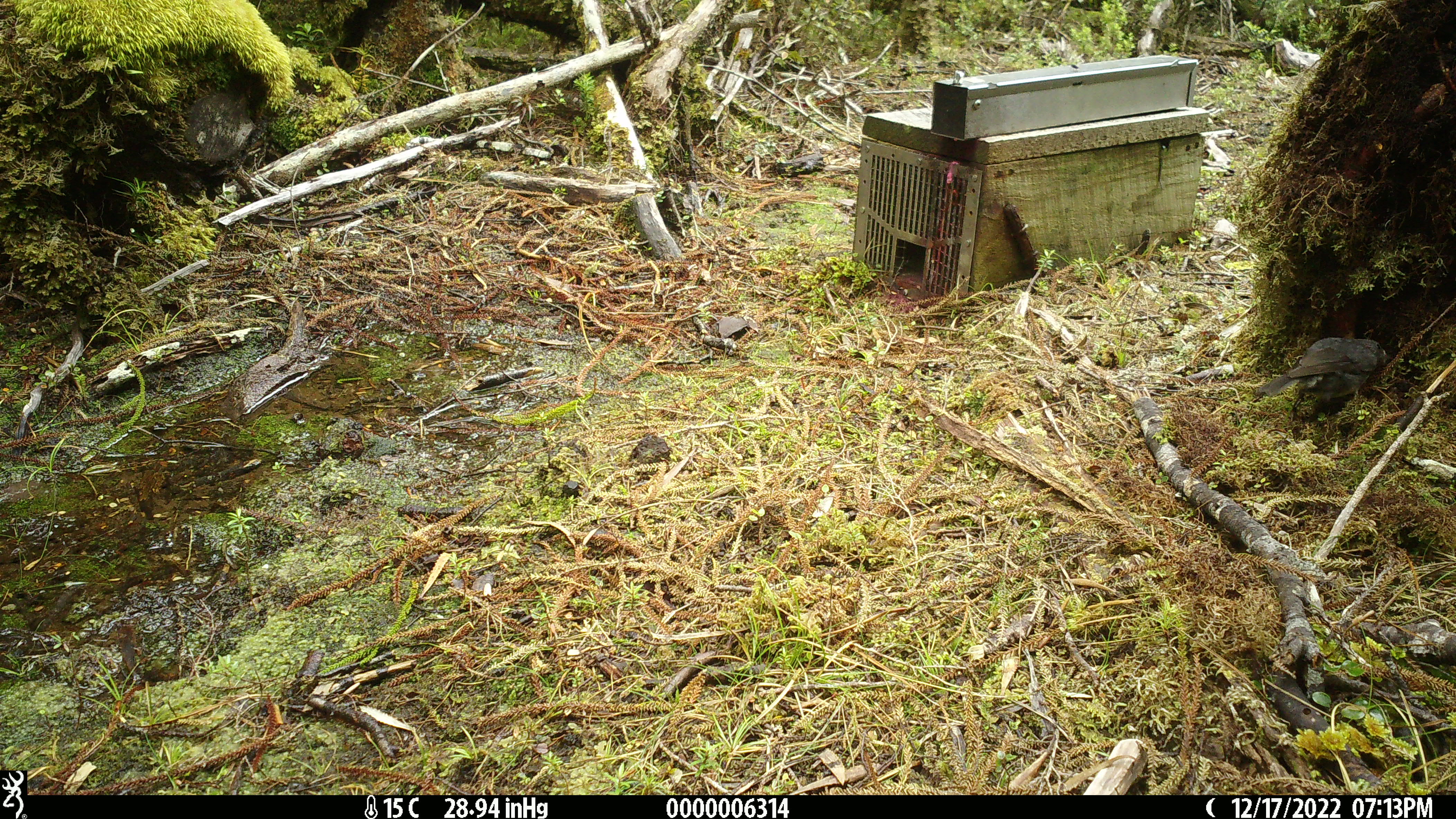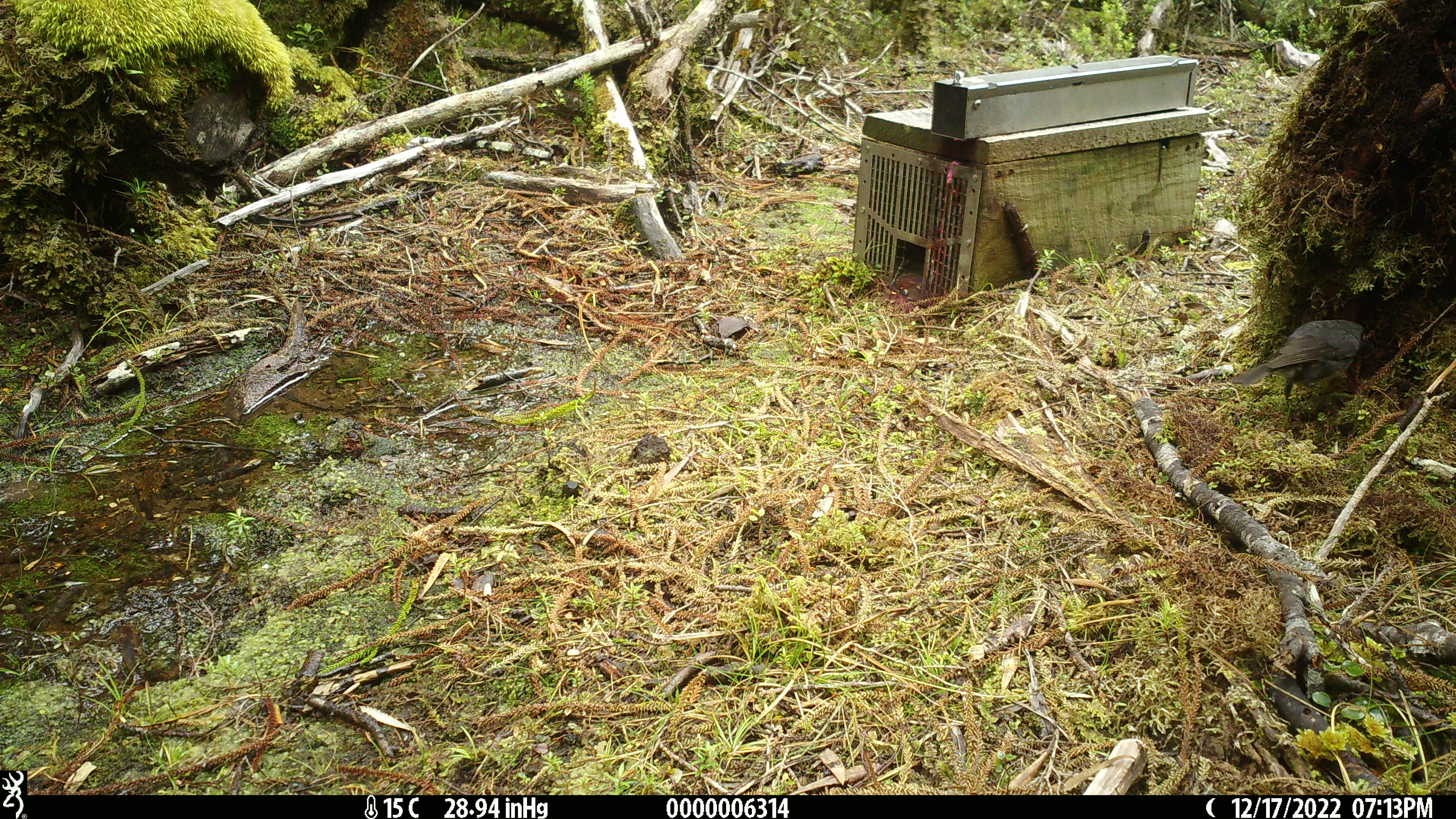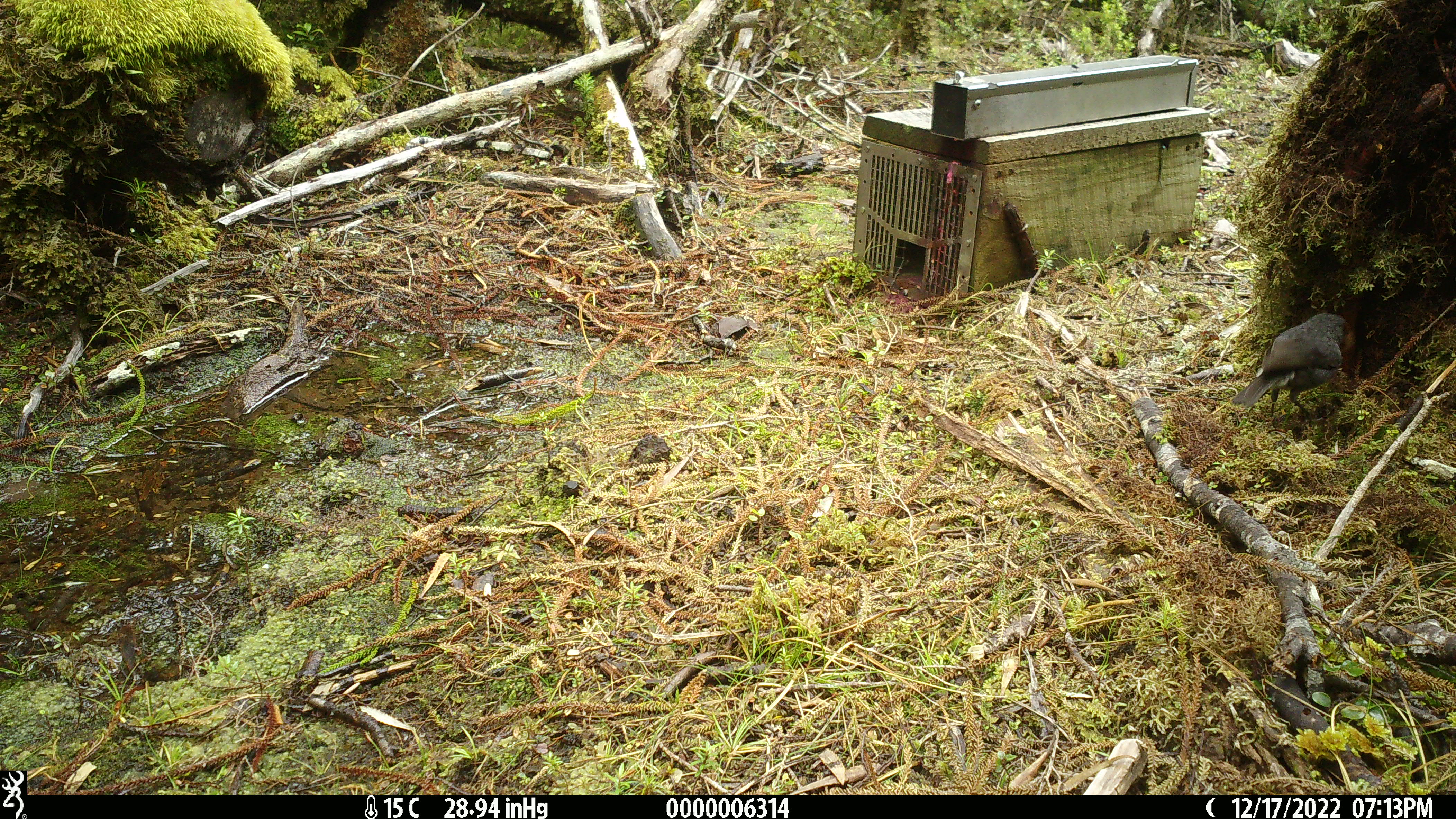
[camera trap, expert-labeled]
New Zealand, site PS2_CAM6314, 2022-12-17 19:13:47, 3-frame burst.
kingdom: Animalia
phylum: Chordata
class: Aves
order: Passeriformes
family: Petroicidae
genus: Petroica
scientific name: Petroica australis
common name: new zealand robin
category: robin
Robin (new zealand robin) (Petroica australis).